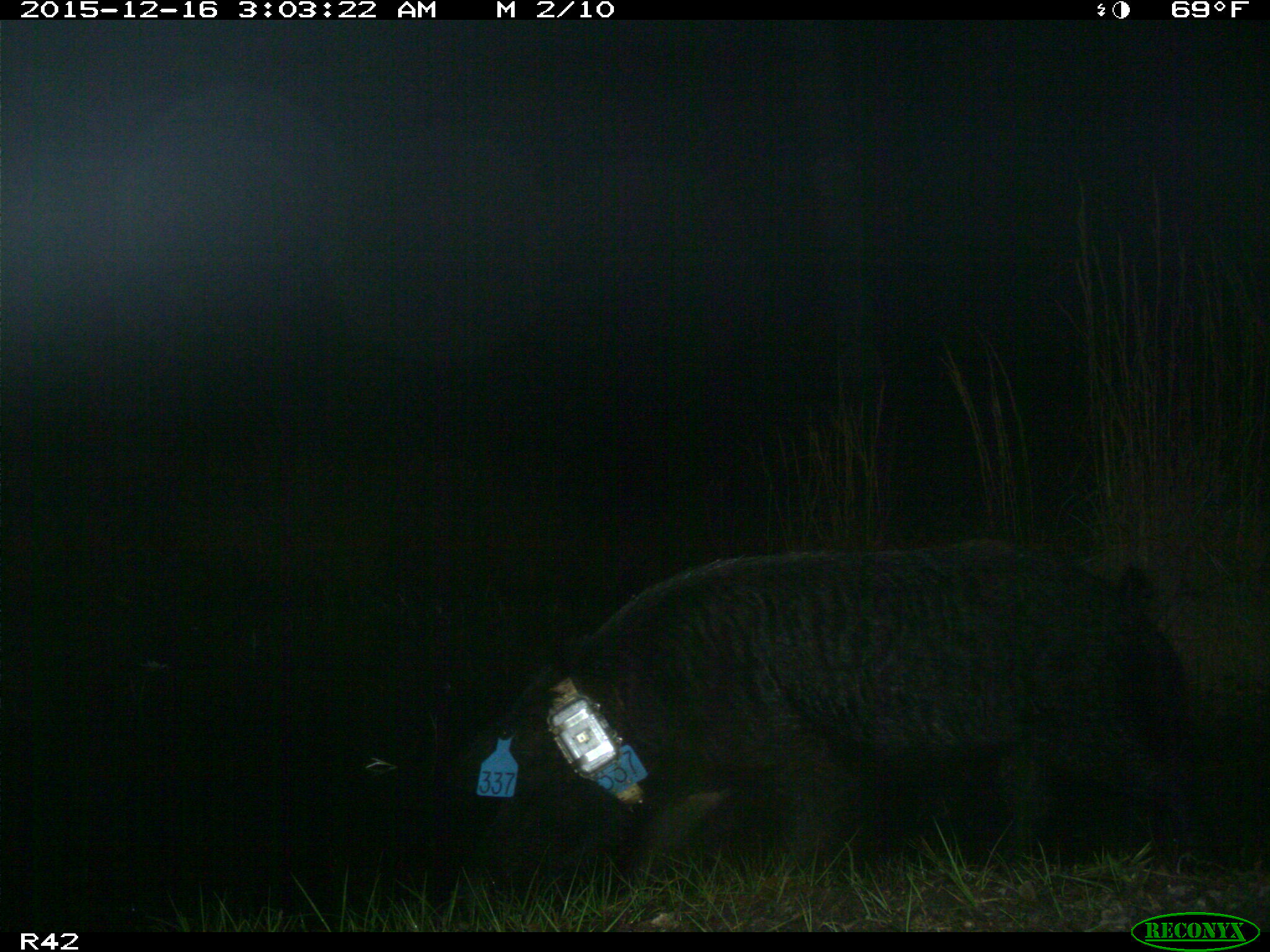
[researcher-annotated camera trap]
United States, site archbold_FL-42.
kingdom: Animalia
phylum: Chordata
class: Mammalia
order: Artiodactyla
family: Suidae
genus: Sus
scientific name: Sus scrofa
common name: wild boar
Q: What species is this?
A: Sus scrofa (wild boar).